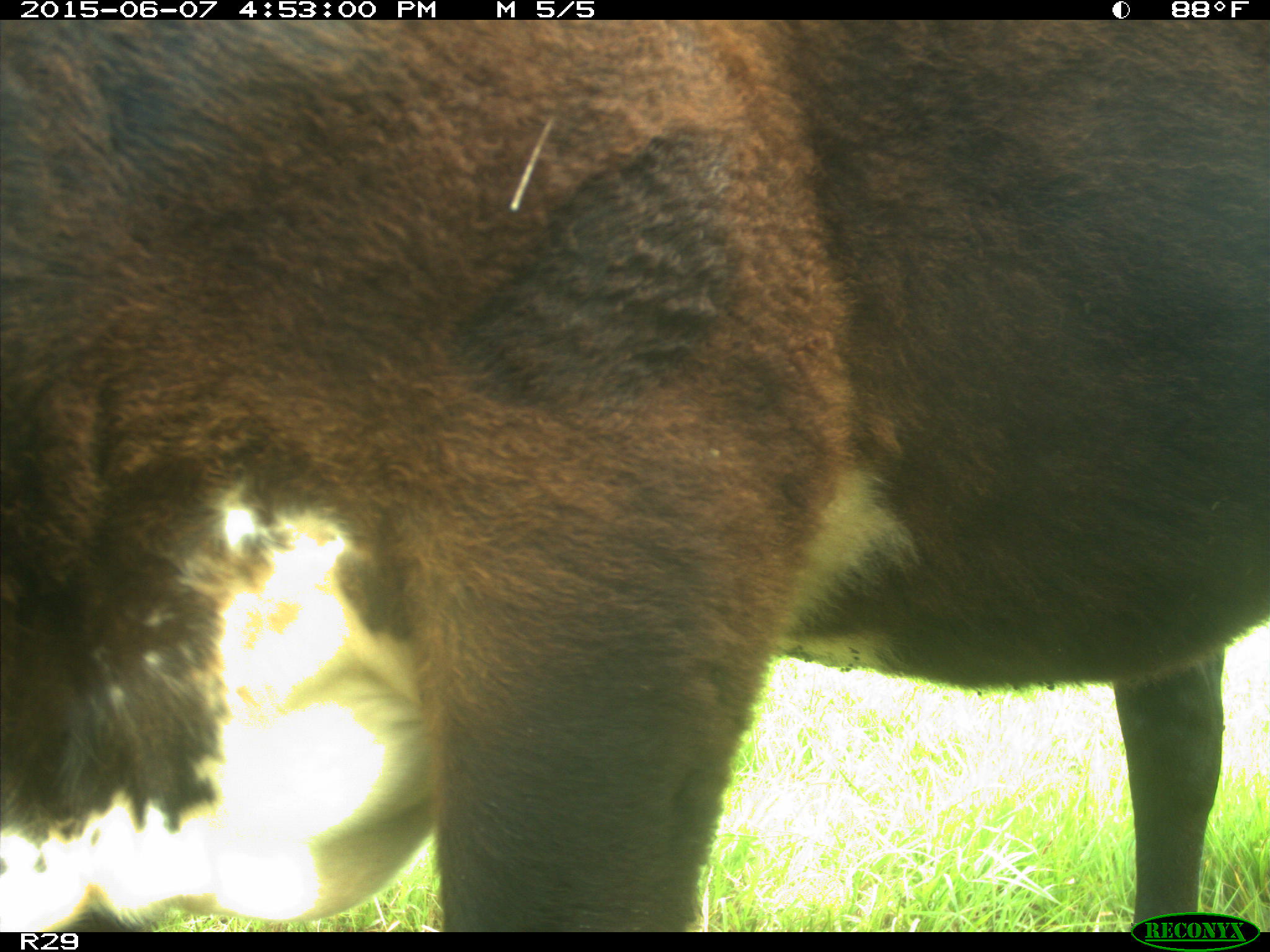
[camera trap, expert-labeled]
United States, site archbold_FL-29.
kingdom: Animalia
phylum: Chordata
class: Mammalia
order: Artiodactyla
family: Bovidae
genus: Bos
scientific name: Bos taurus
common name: domestic cow